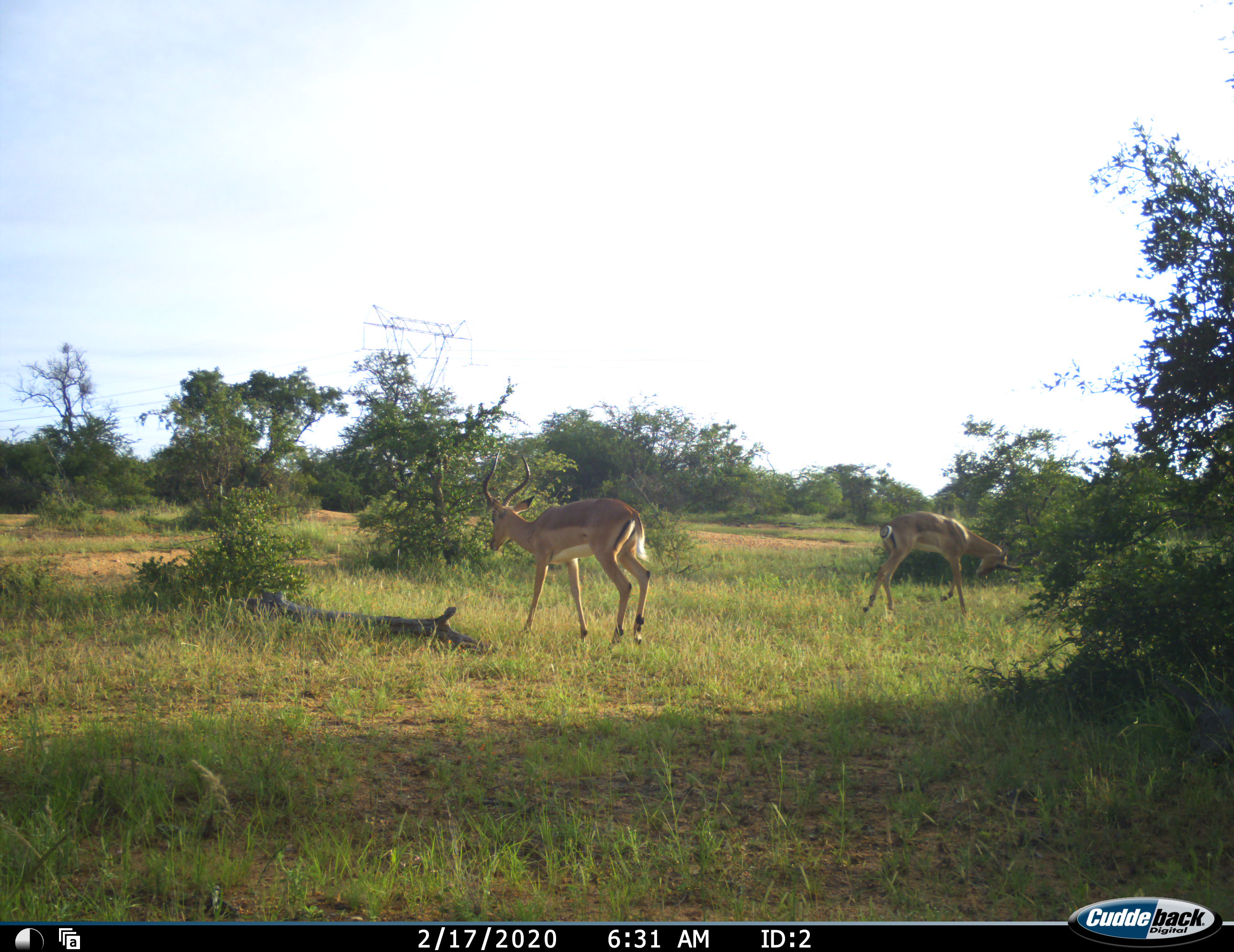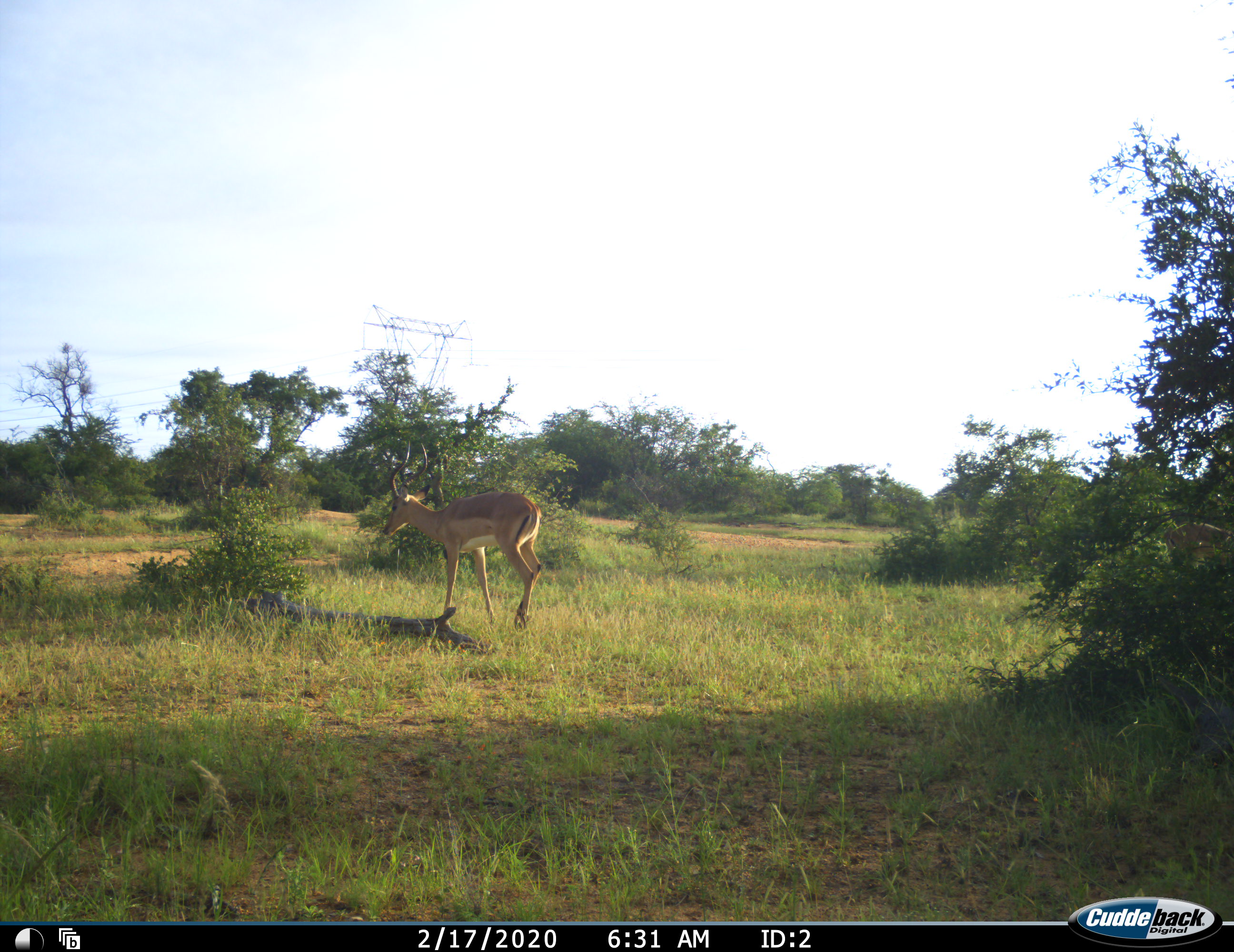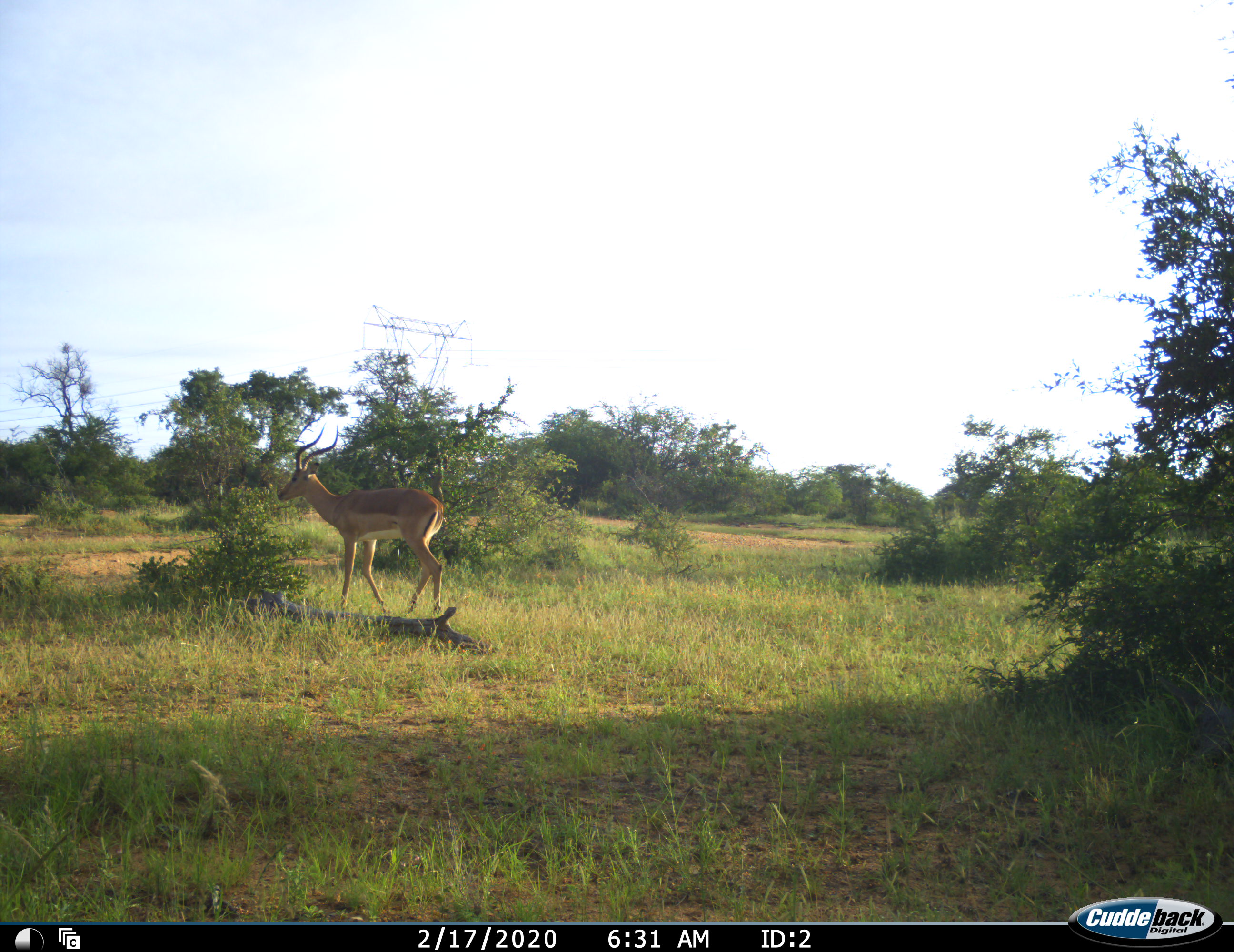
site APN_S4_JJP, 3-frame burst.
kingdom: Animalia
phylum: Chordata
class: Mammalia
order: Artiodactyla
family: Bovidae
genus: Aepyceros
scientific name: Aepyceros melampus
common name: impala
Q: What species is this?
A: Impala (Aepyceros melampus).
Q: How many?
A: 2.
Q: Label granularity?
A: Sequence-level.